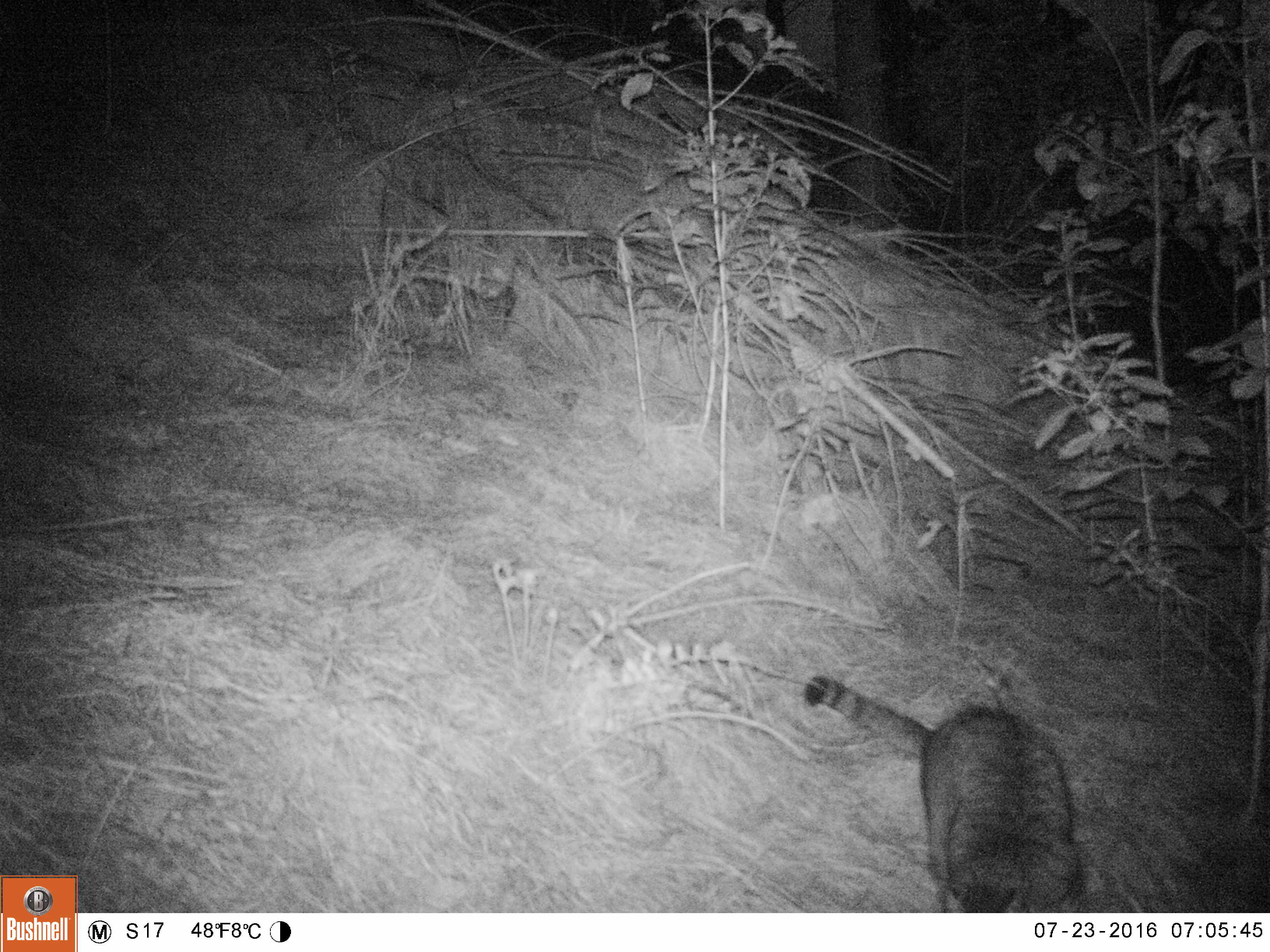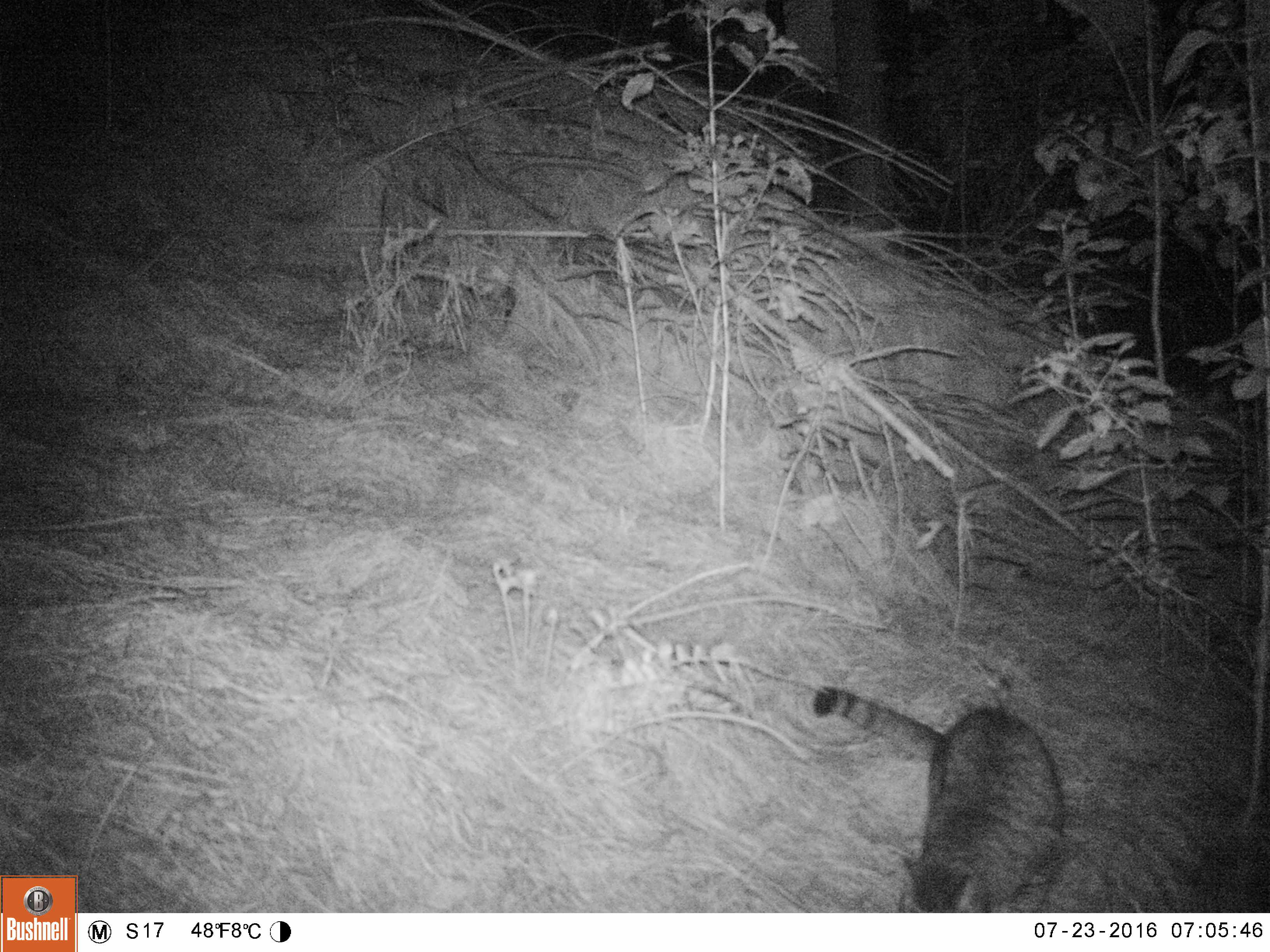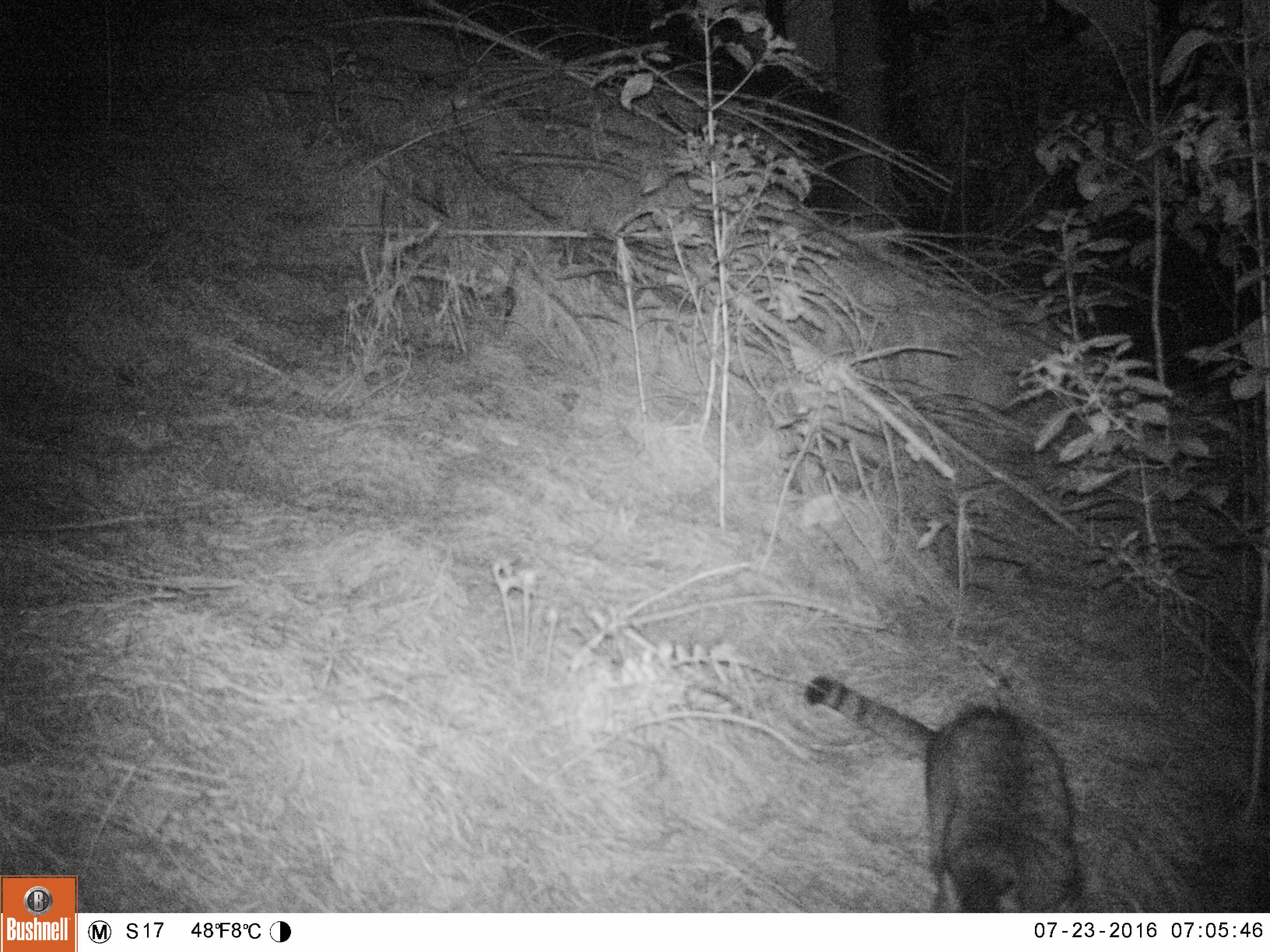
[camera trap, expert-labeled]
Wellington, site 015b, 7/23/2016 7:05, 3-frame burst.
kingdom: Animalia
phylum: Chordata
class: Mammalia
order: Carnivora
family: Felidae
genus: Felis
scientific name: Felis catus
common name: cat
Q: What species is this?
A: Cat (Felis catus).